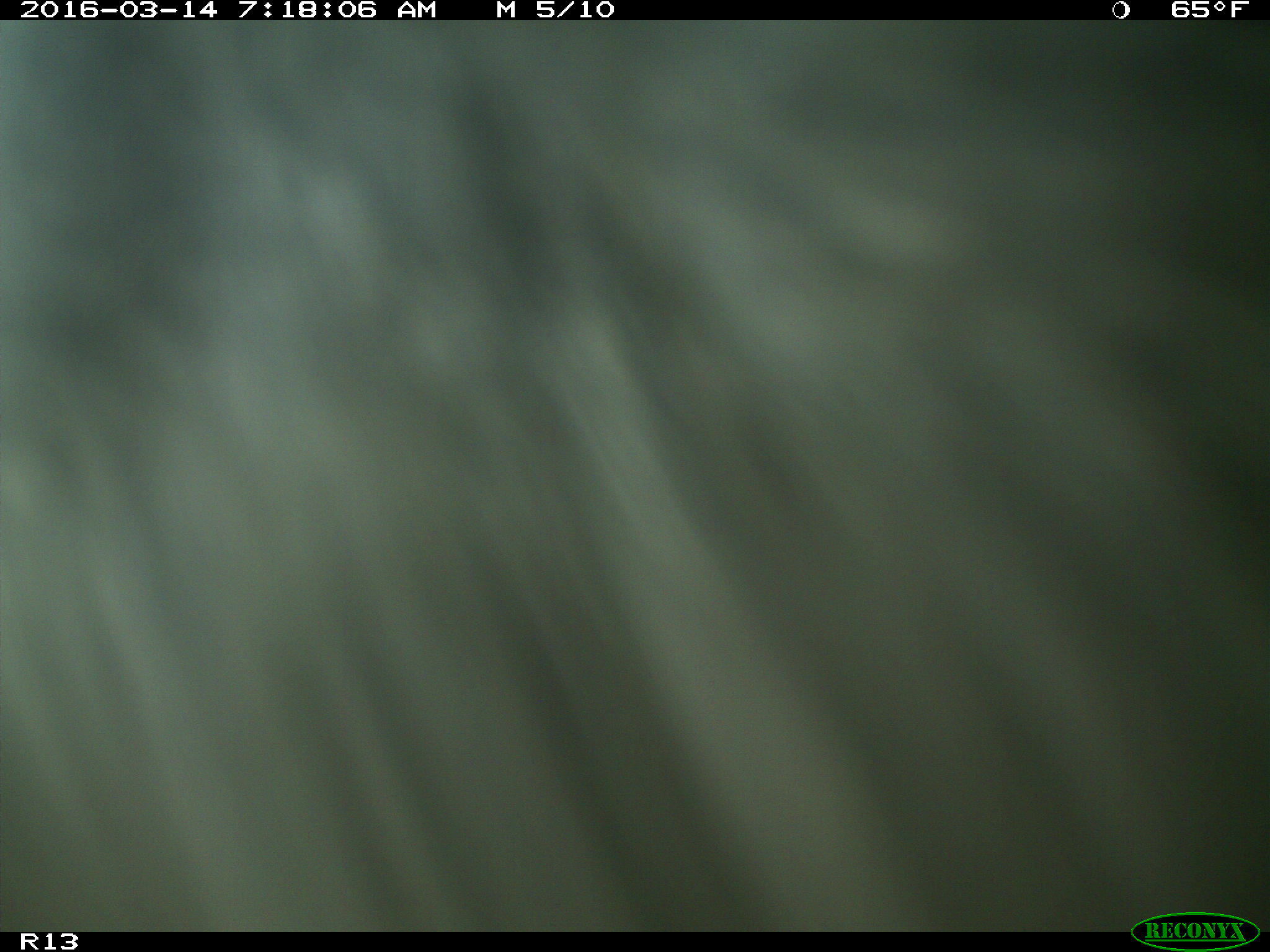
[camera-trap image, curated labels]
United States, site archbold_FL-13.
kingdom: Animalia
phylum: Chordata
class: Mammalia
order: Artiodactyla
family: Bovidae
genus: Bos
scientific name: Bos taurus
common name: domestic cow